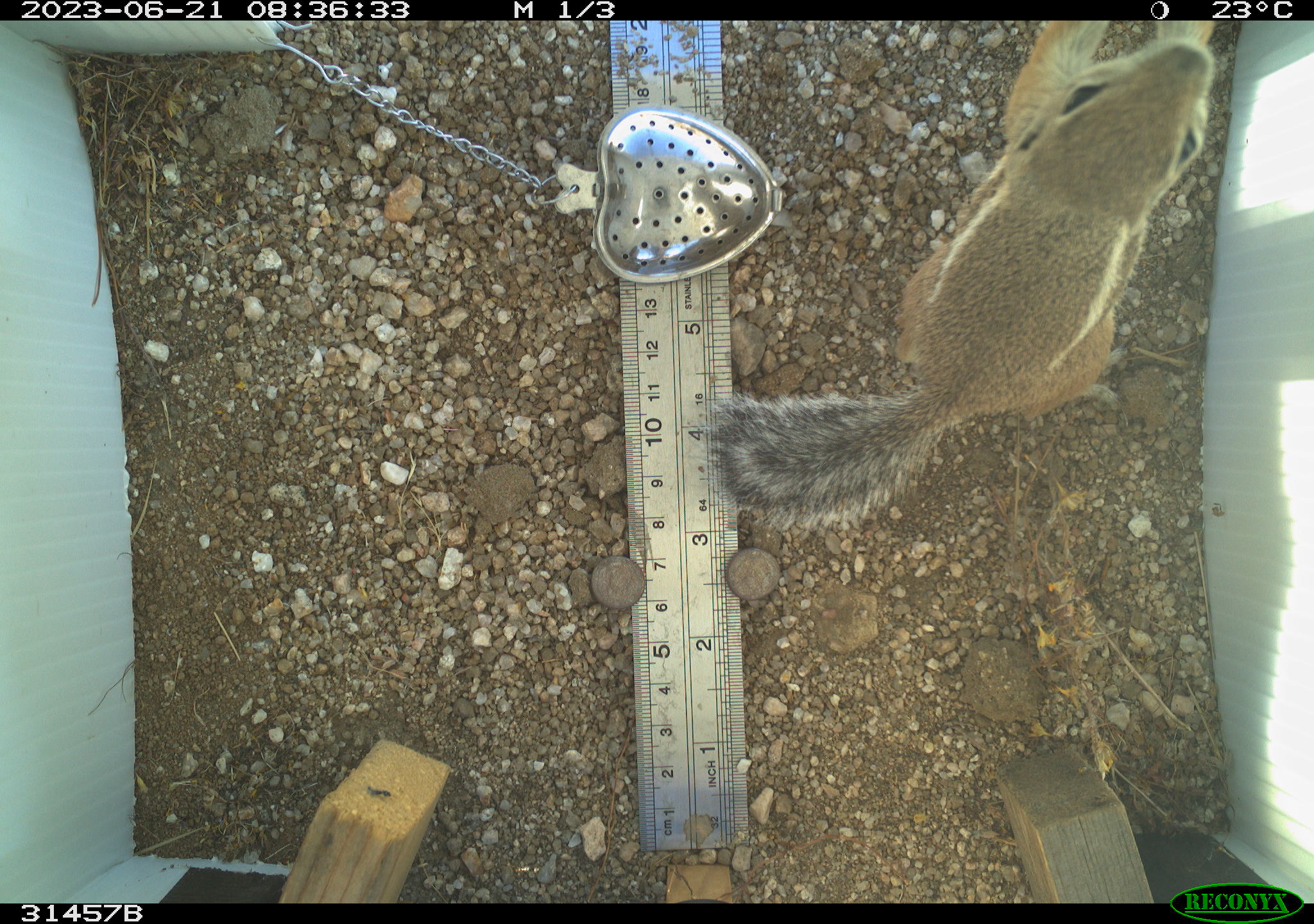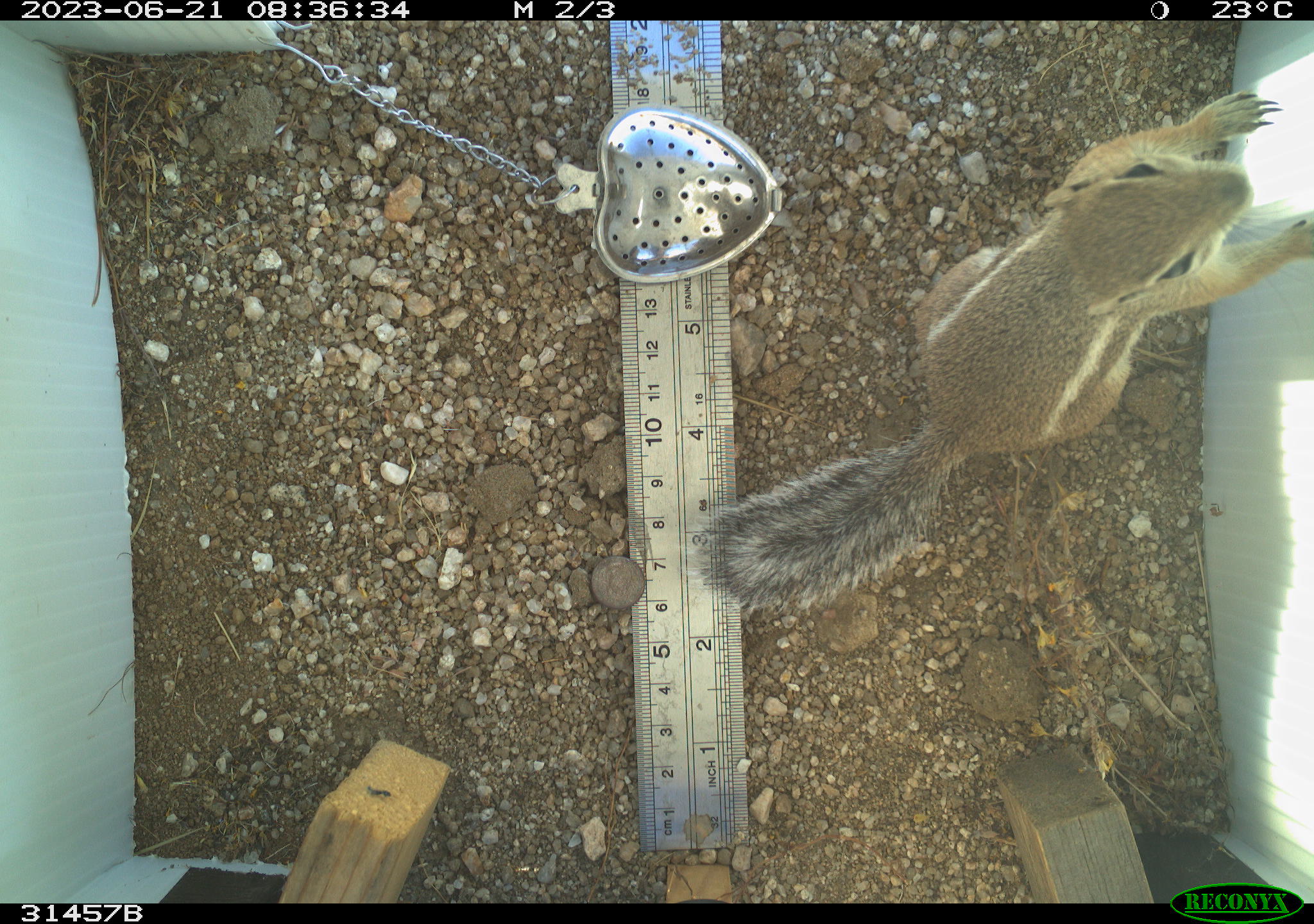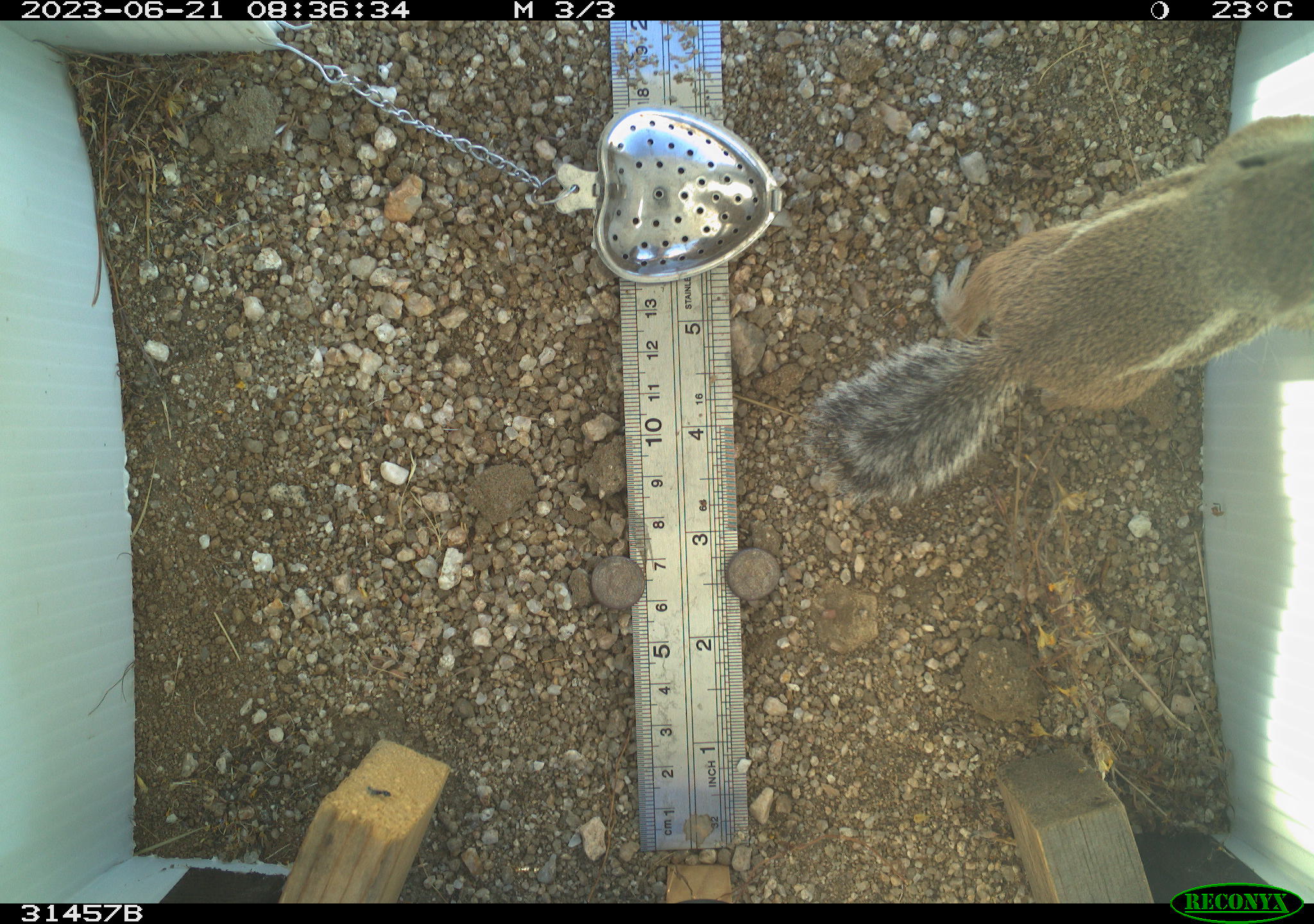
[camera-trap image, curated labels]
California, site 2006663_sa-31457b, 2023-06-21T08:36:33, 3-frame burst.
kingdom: Animalia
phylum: Chordata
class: Mammalia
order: Rodentia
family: Sciuridae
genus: Ammospermophilus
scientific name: Ammospermophilus leucurus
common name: white-tailed antelope squirrel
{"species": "white-tailed antelope squirrel (Ammospermophilus leucurus)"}